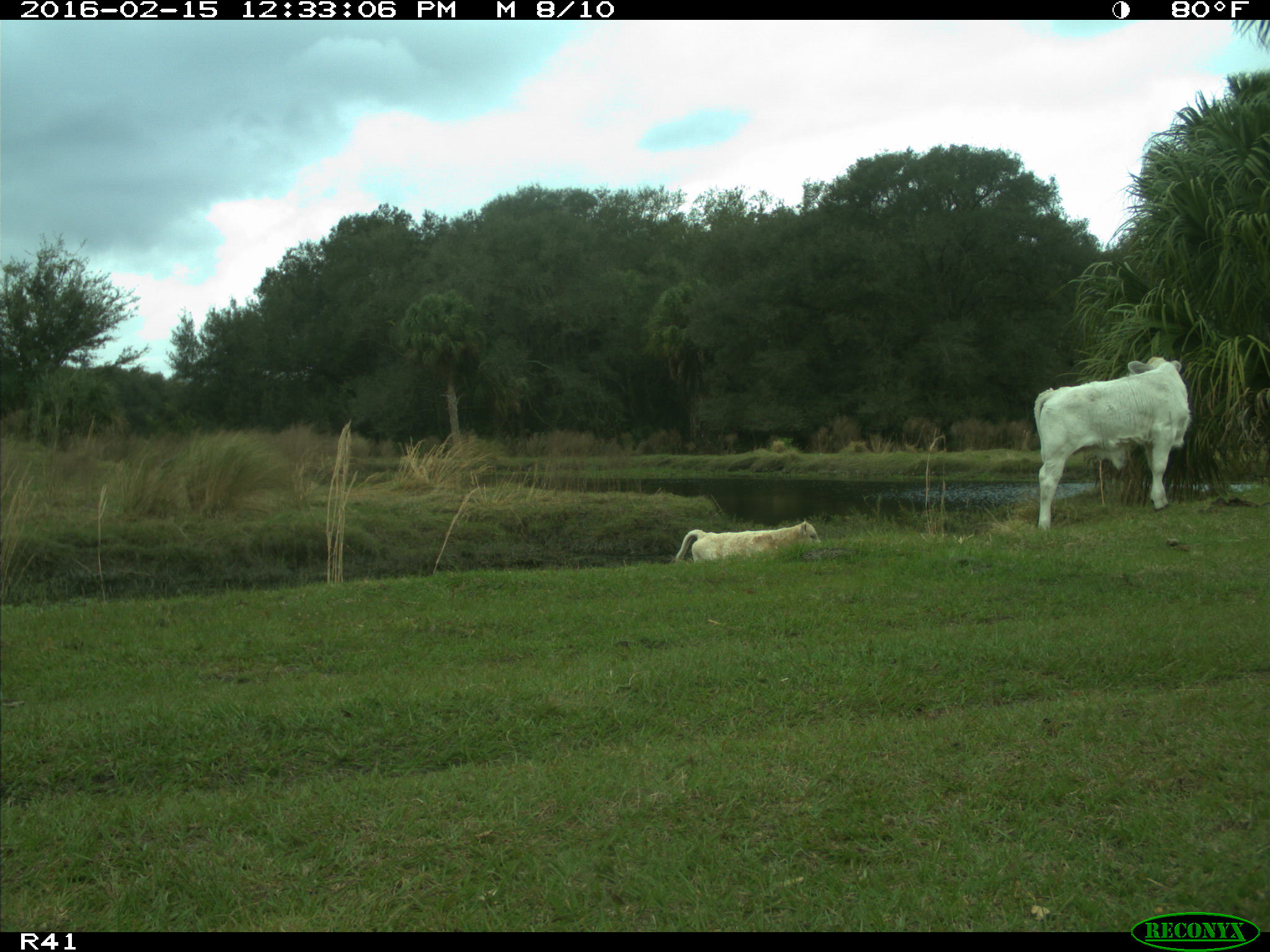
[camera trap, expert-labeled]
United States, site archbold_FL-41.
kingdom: Animalia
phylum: Chordata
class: Mammalia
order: Artiodactyla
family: Bovidae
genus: Bos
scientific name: Bos taurus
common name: domestic cow